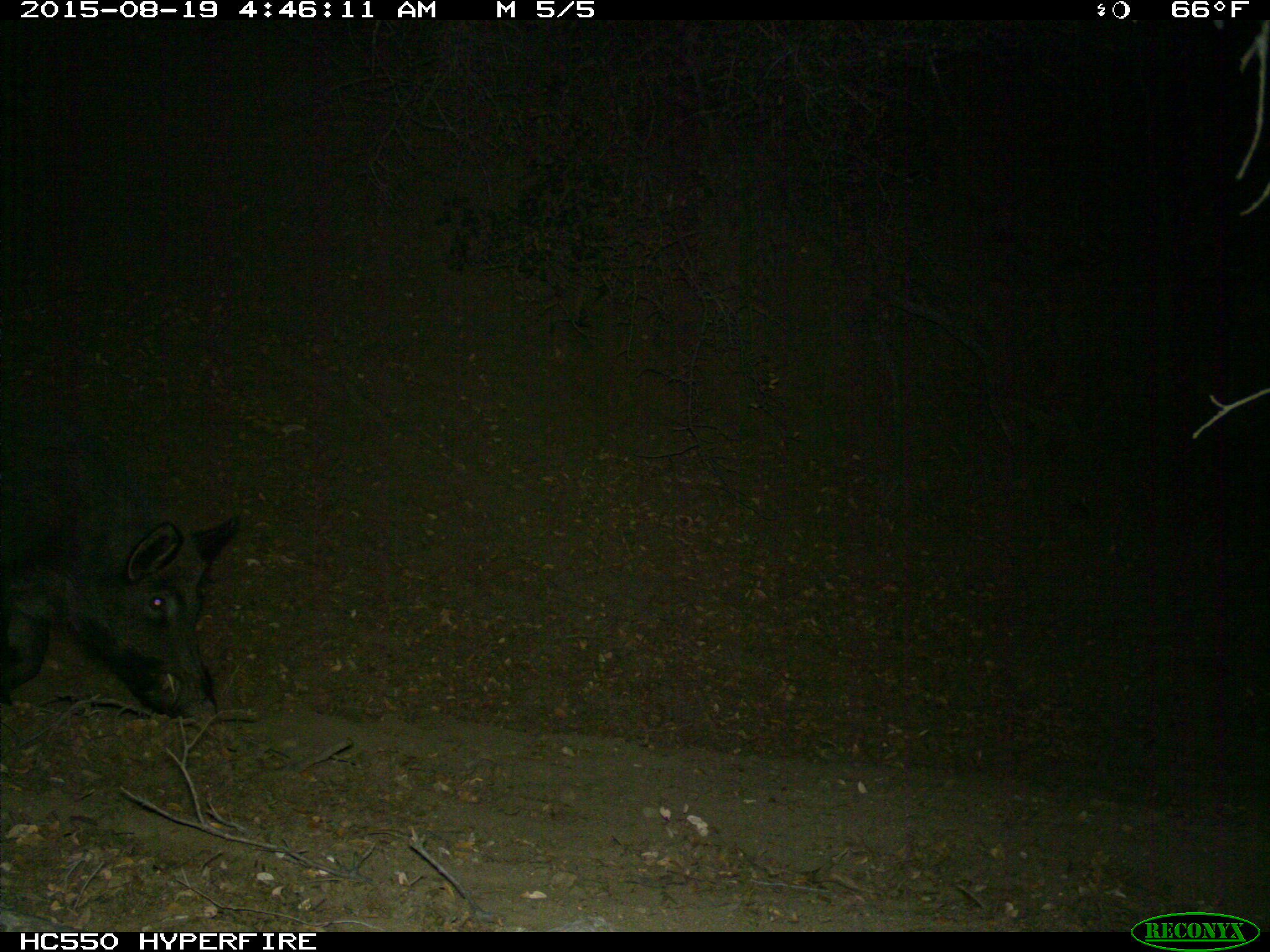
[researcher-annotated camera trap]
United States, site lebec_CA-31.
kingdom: Animalia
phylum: Chordata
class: Mammalia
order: Artiodactyla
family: Suidae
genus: Sus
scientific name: Sus scrofa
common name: wild boar